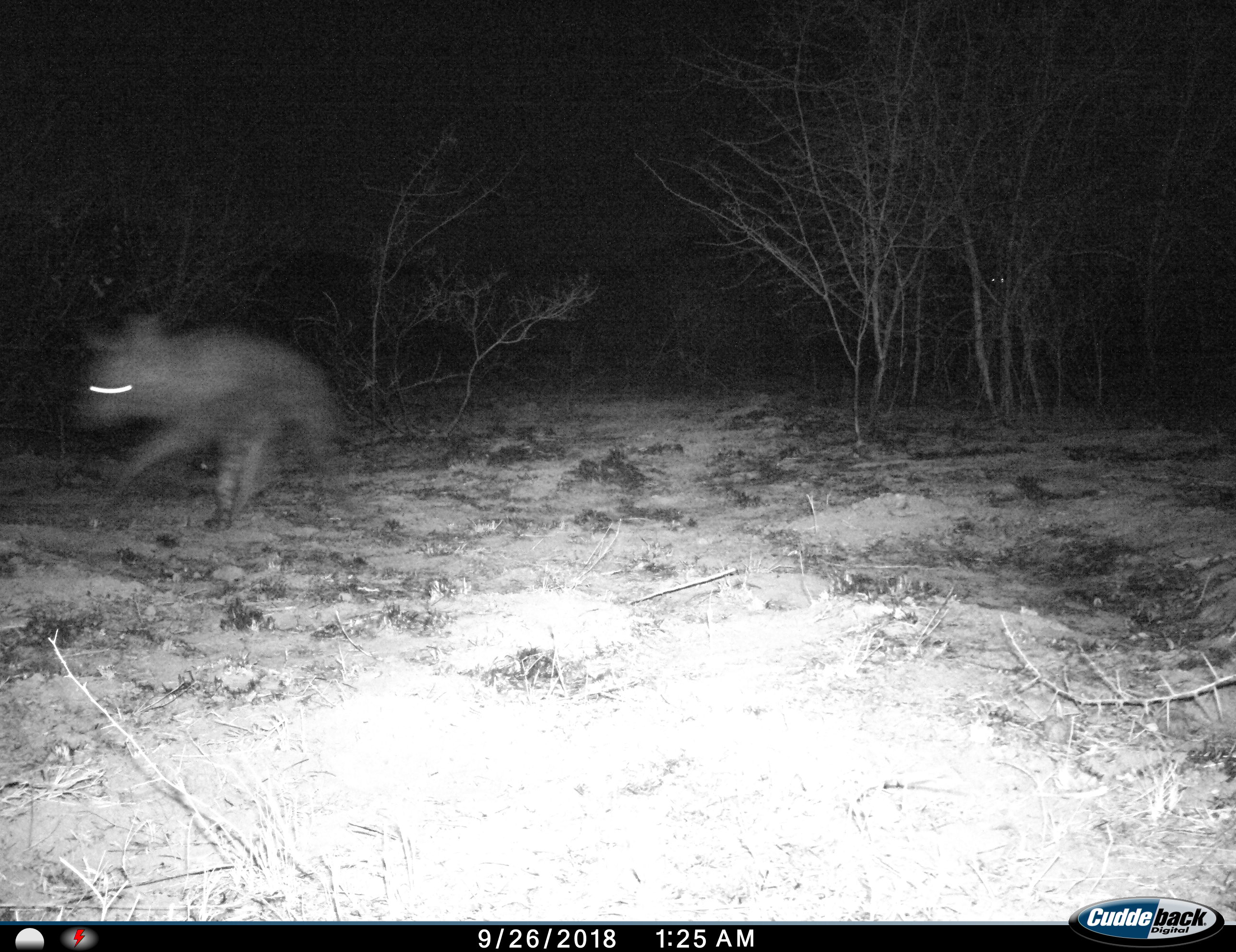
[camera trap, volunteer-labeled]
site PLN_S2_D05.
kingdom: Animalia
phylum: Chordata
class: Mammalia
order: Carnivora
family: Hyaenidae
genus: Parahyaena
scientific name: Parahyaena brunnea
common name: brown hyena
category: hyenabrown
Hyenabrown (brown hyena) (Parahyaena brunnea), count 1. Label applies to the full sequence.